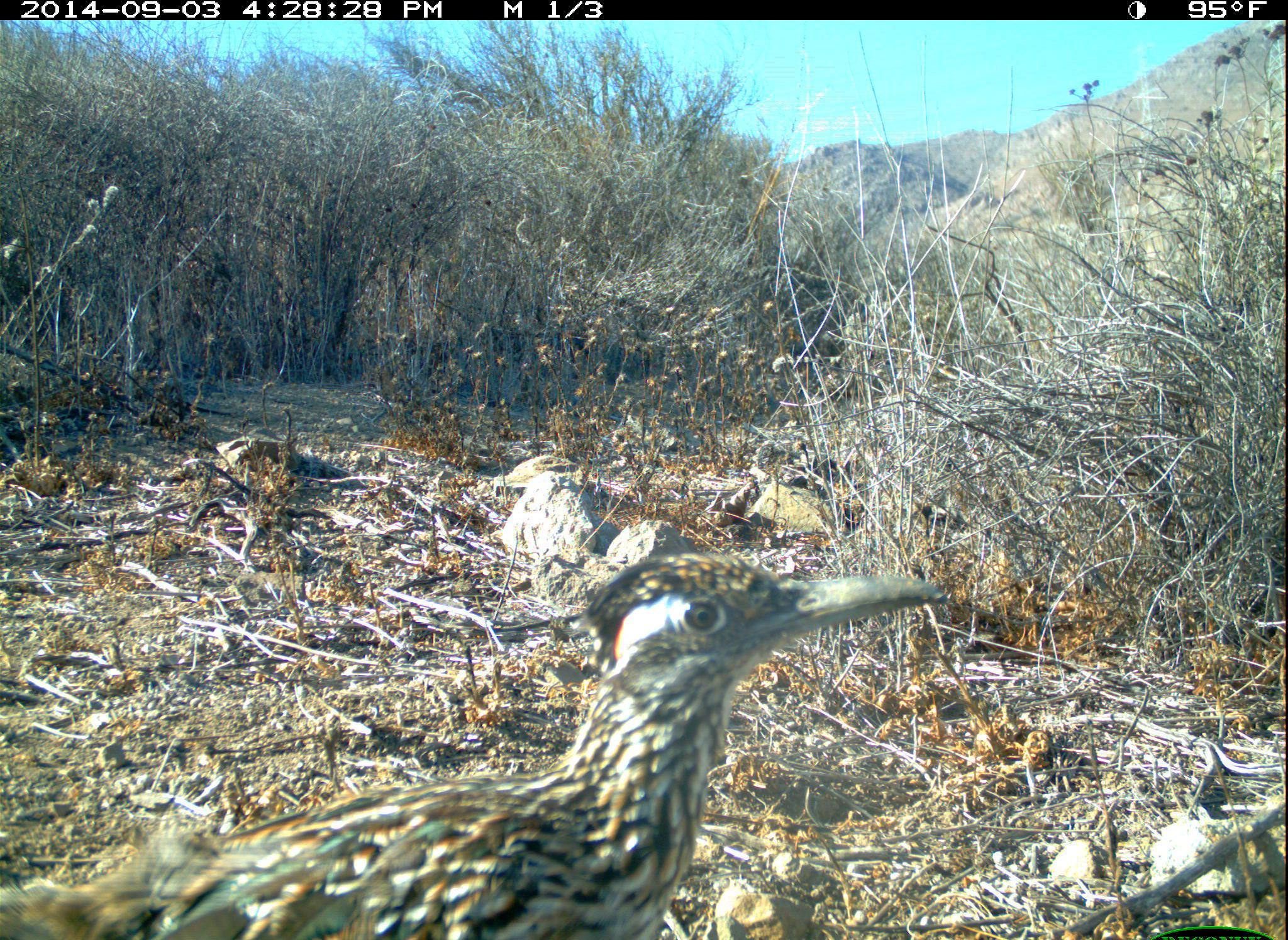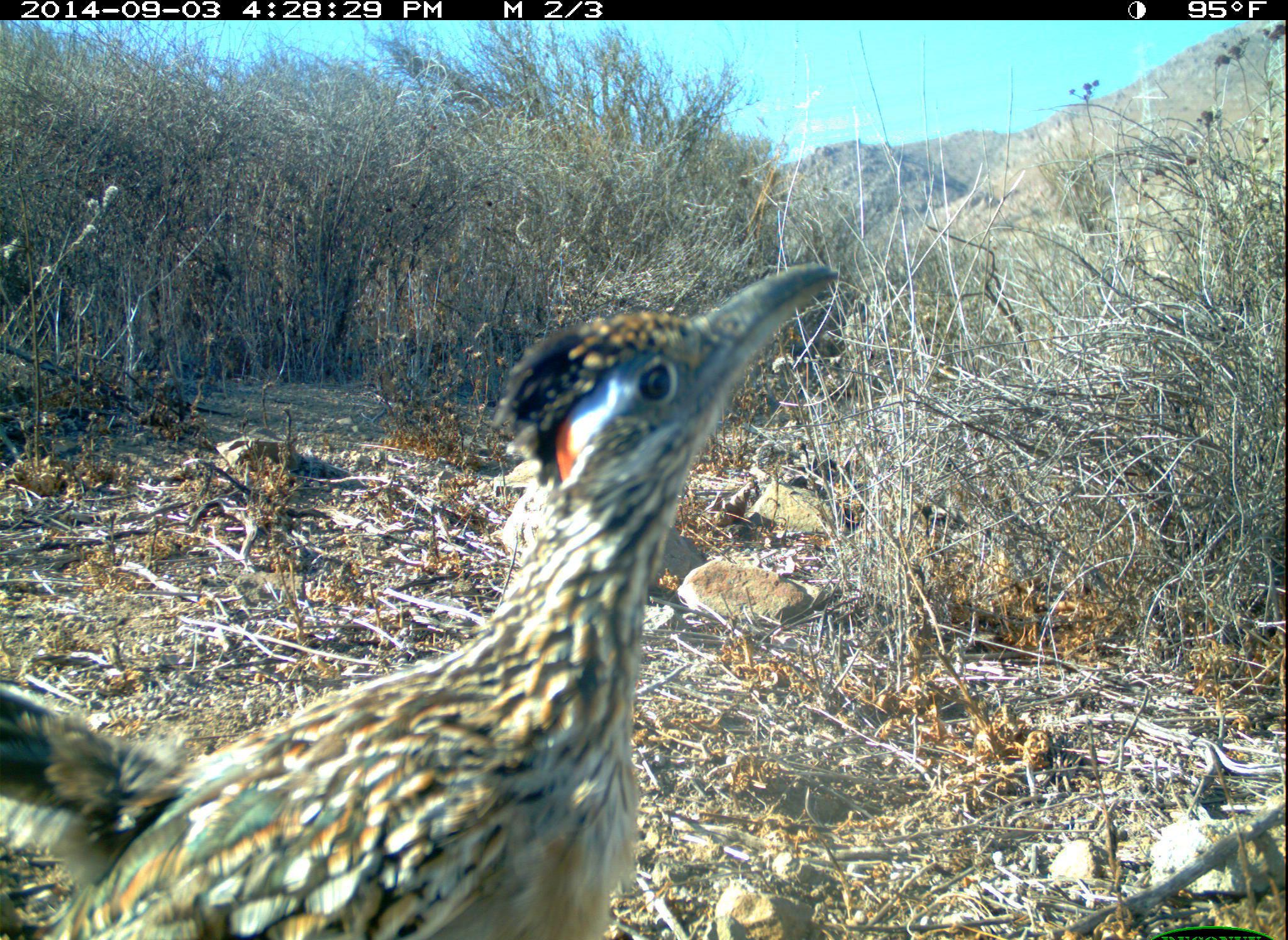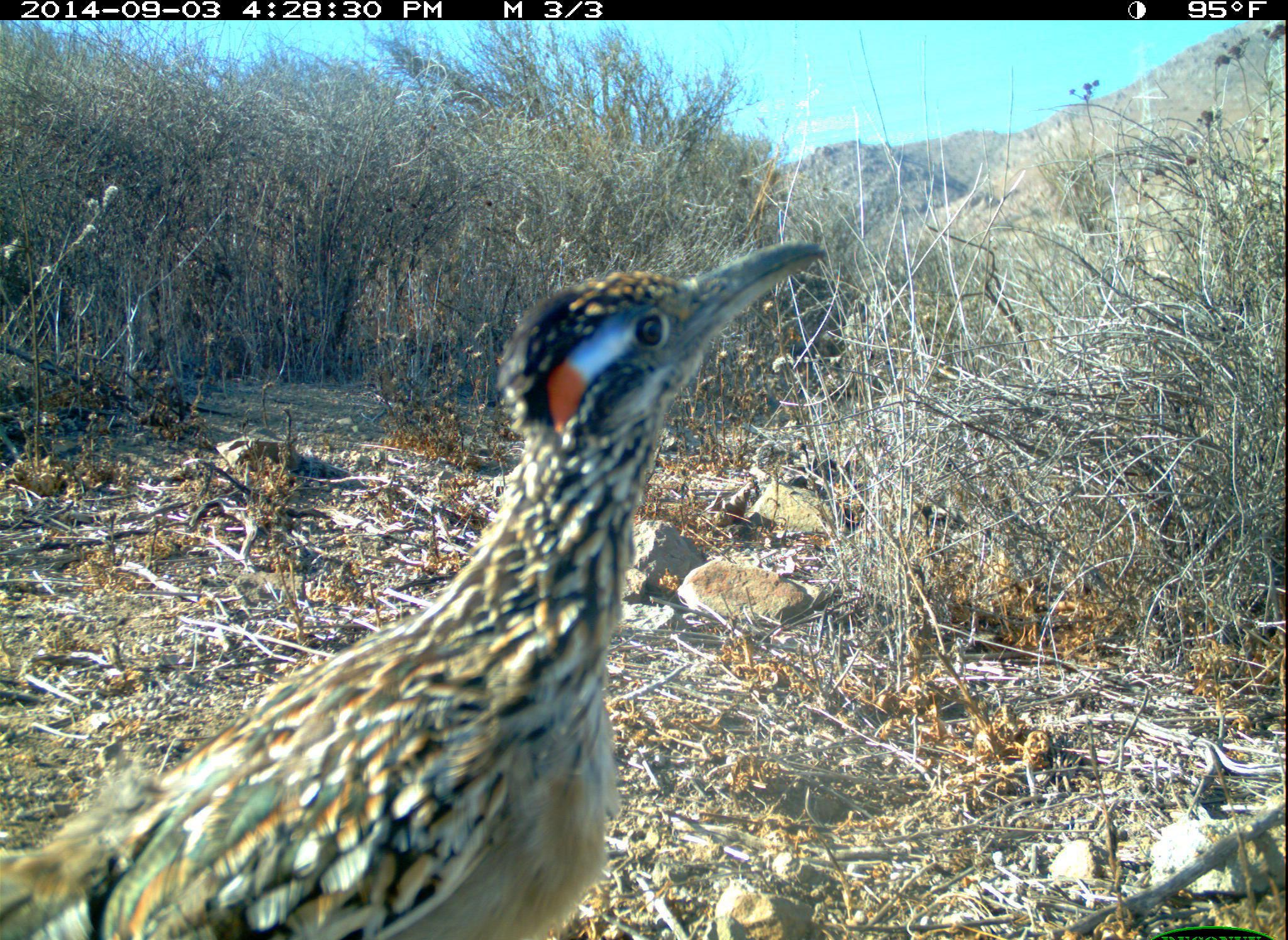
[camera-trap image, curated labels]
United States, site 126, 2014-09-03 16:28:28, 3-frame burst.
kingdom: Animalia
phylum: Chordata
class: Aves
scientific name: Aves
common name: bird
Bird (Aves).